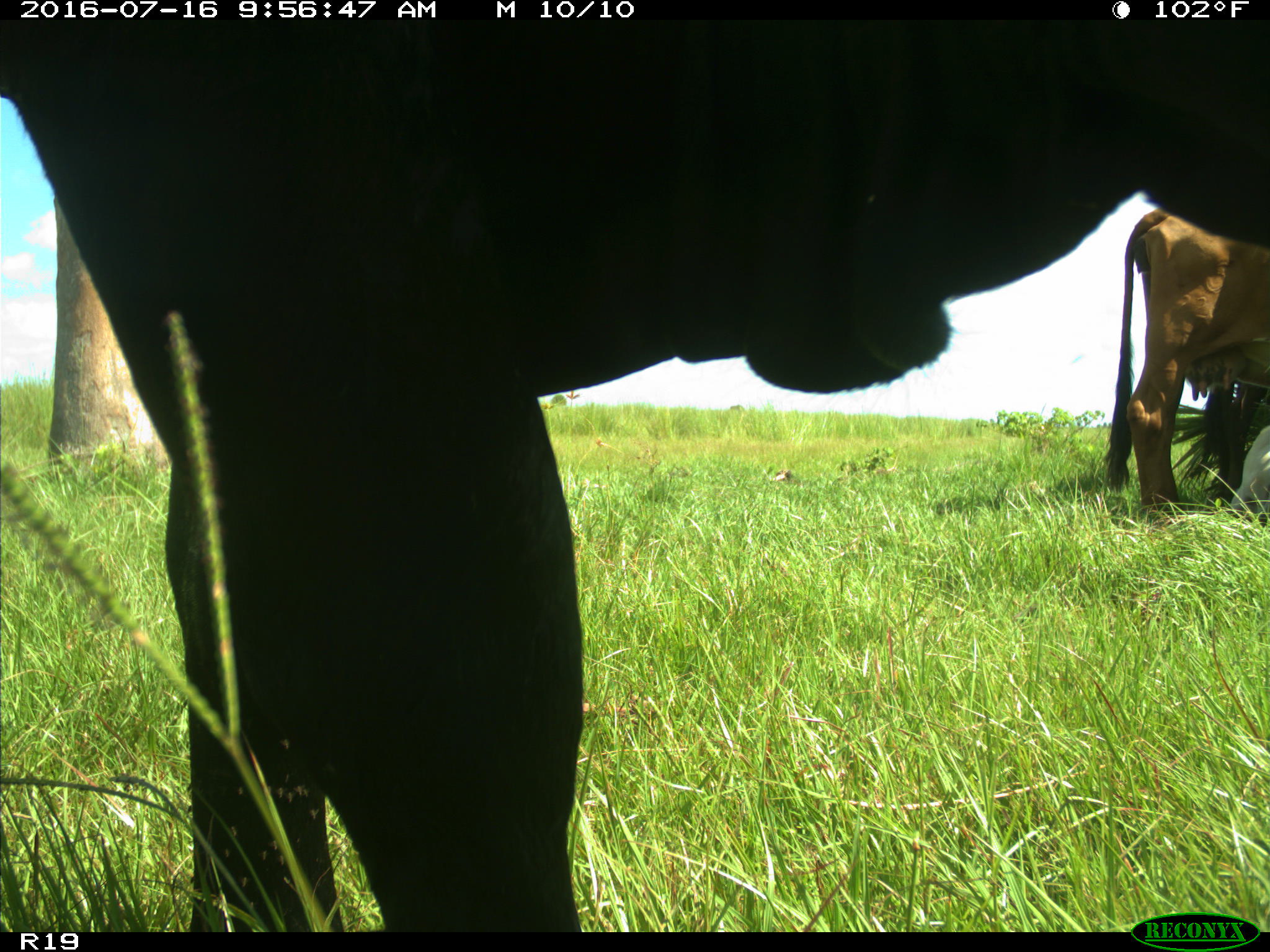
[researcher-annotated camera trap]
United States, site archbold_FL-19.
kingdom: Animalia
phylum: Chordata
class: Mammalia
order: Artiodactyla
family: Bovidae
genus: Bos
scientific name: Bos taurus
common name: domestic cow